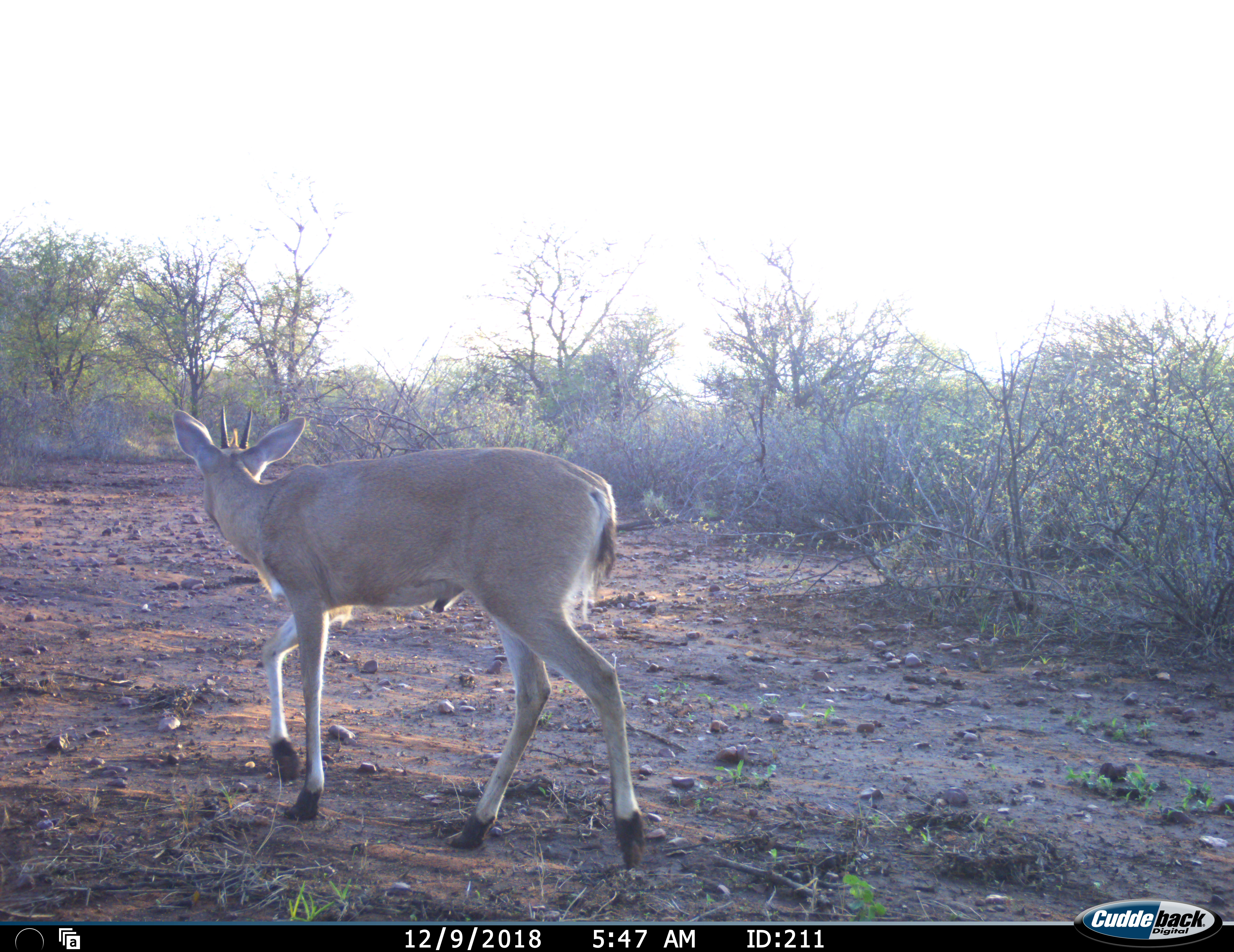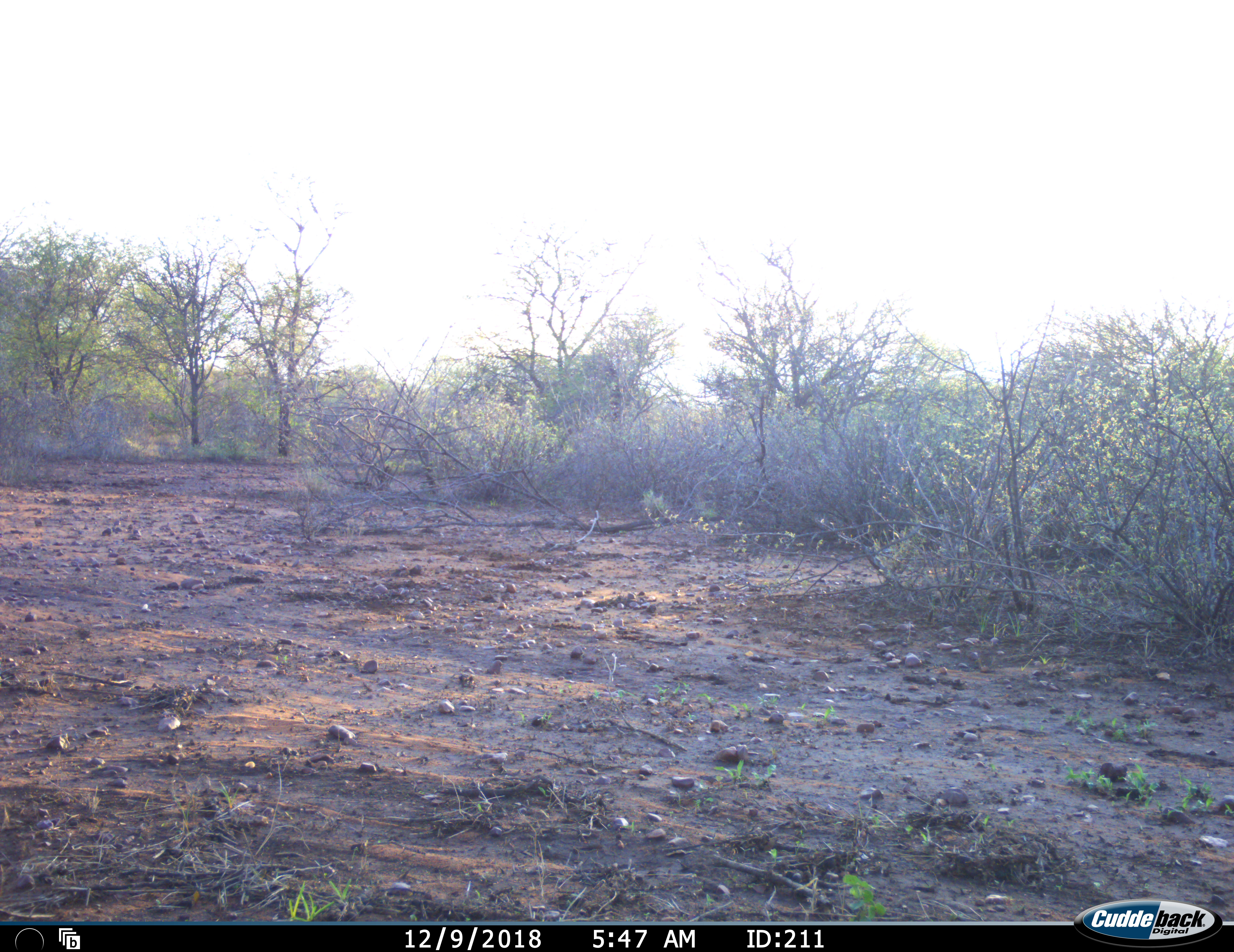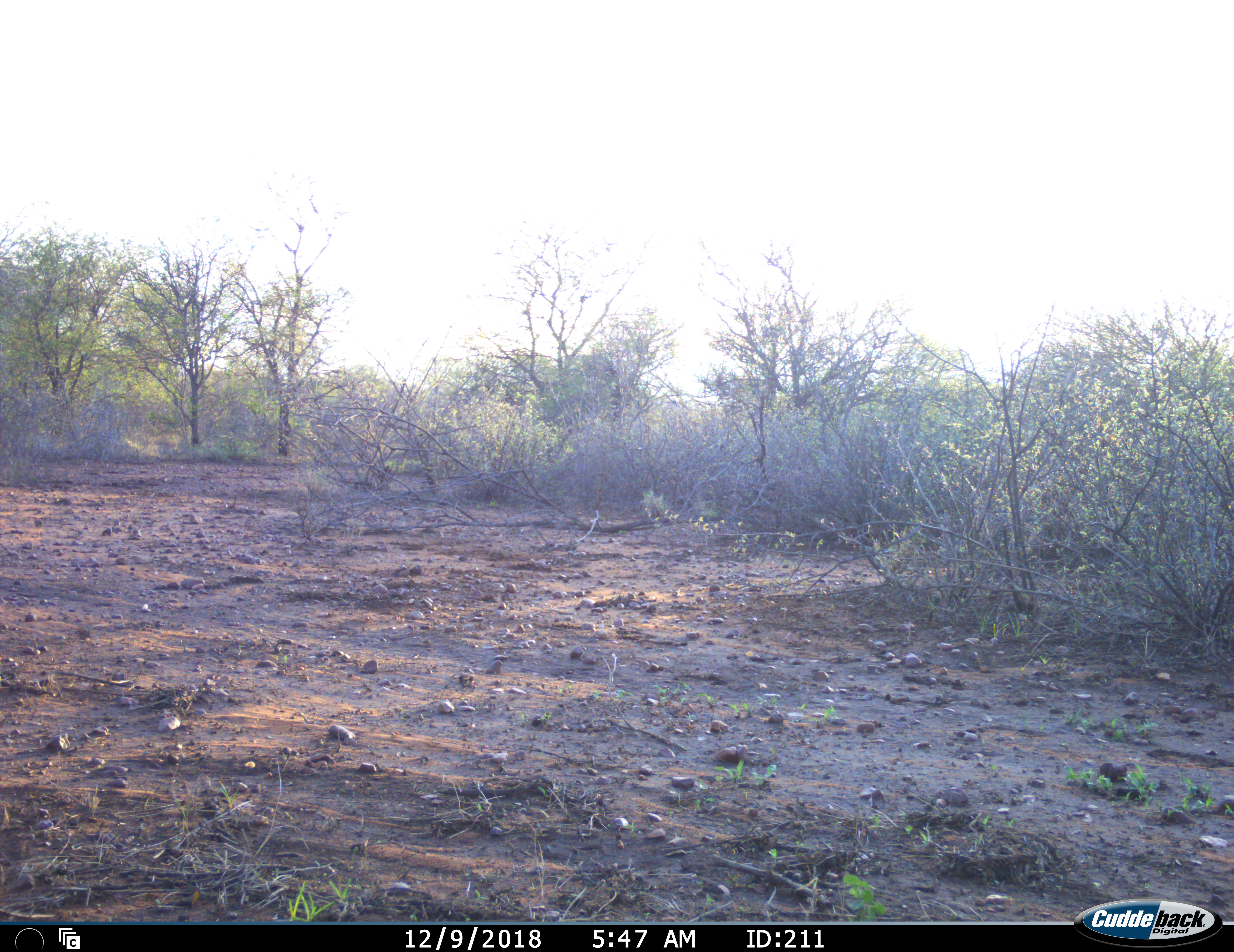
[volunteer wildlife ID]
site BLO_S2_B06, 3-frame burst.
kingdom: Animalia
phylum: Chordata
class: Mammalia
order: Artiodactyla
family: Bovidae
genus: Sylvicapra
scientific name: Sylvicapra grimmia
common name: common duiker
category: duikercommongrey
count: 1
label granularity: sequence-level